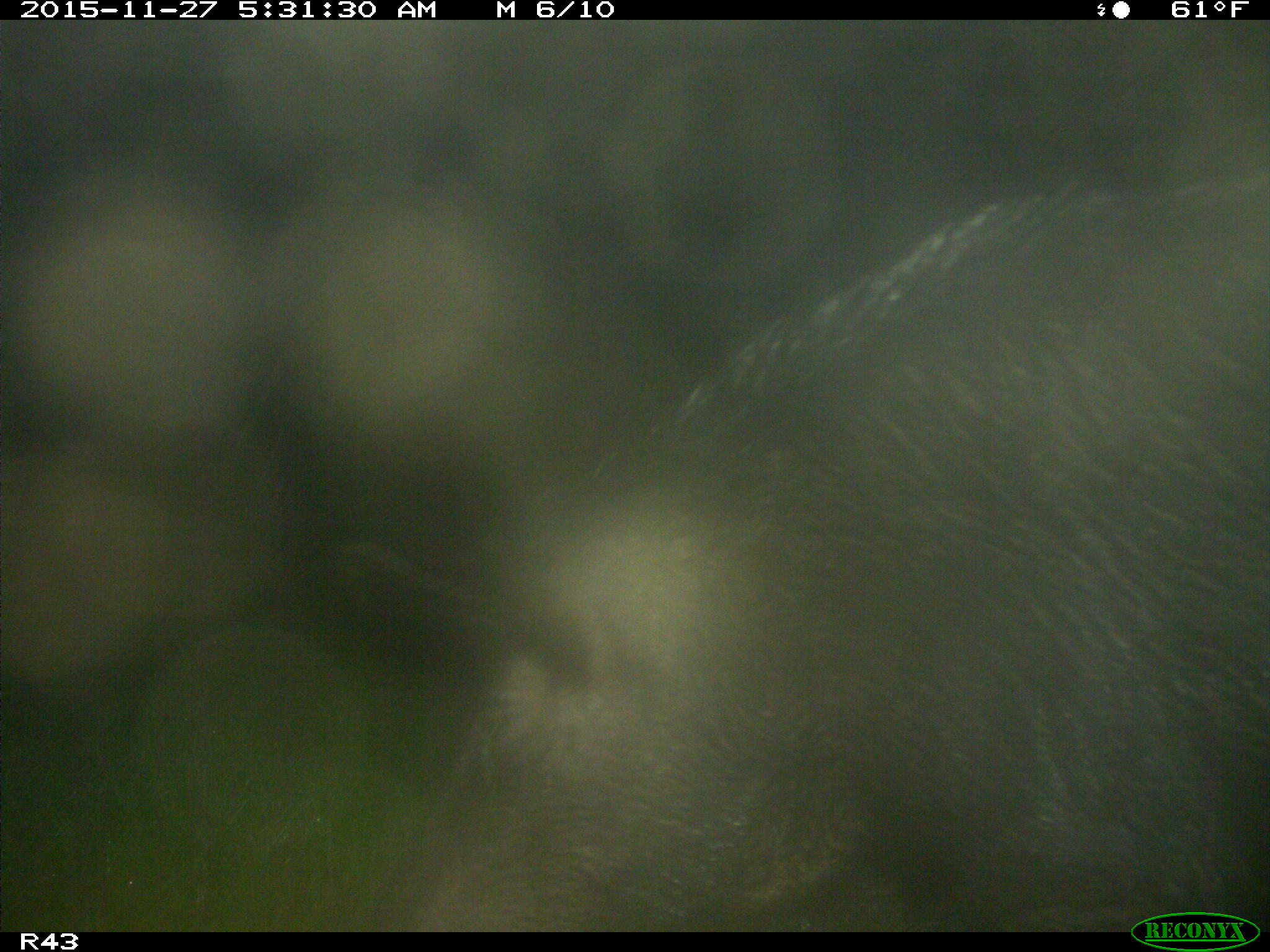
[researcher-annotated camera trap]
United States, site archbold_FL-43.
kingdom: Animalia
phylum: Chordata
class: Mammalia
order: Artiodactyla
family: Suidae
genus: Sus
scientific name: Sus scrofa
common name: wild boar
Sus scrofa (wild boar).